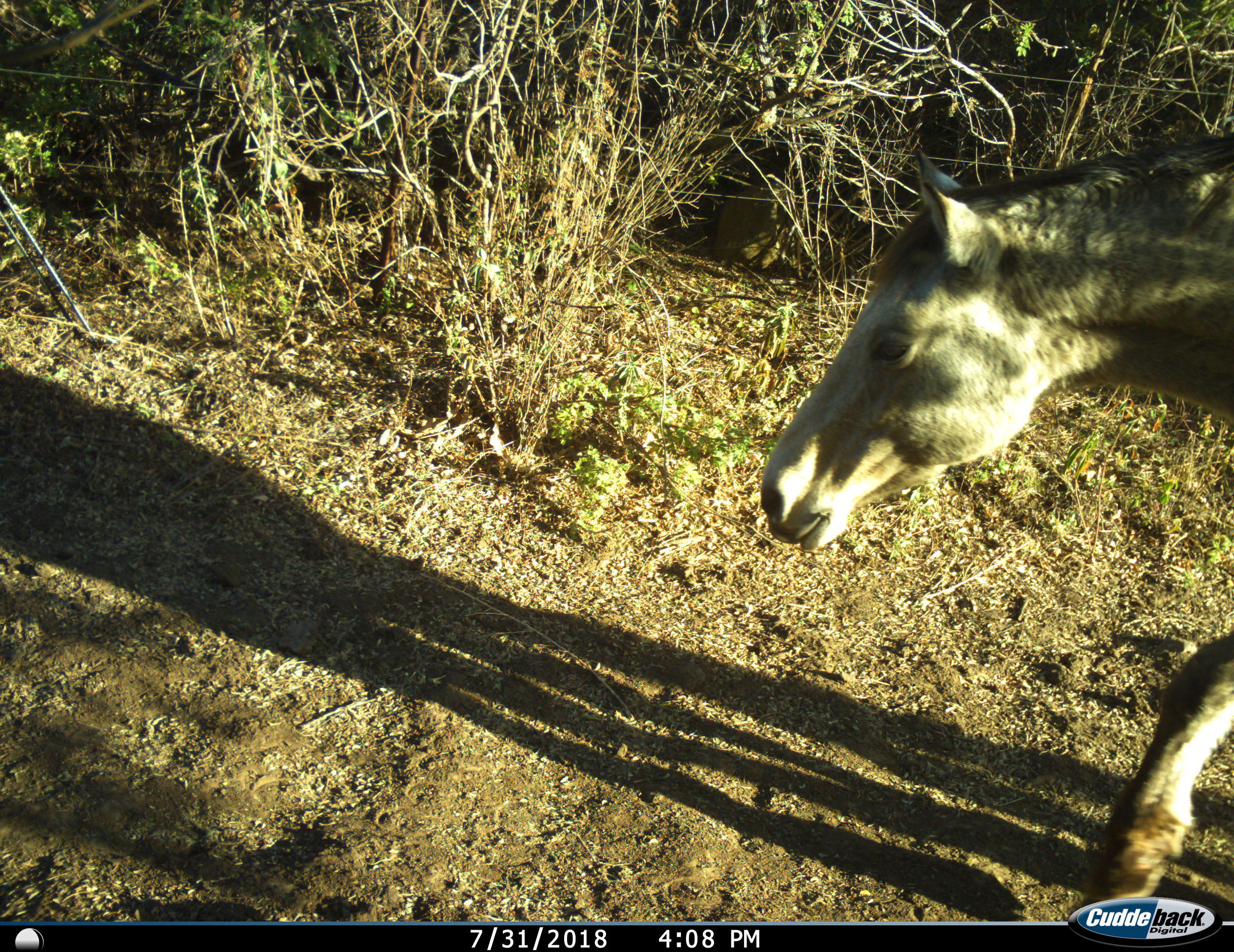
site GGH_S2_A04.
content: unidentified animal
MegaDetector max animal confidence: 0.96